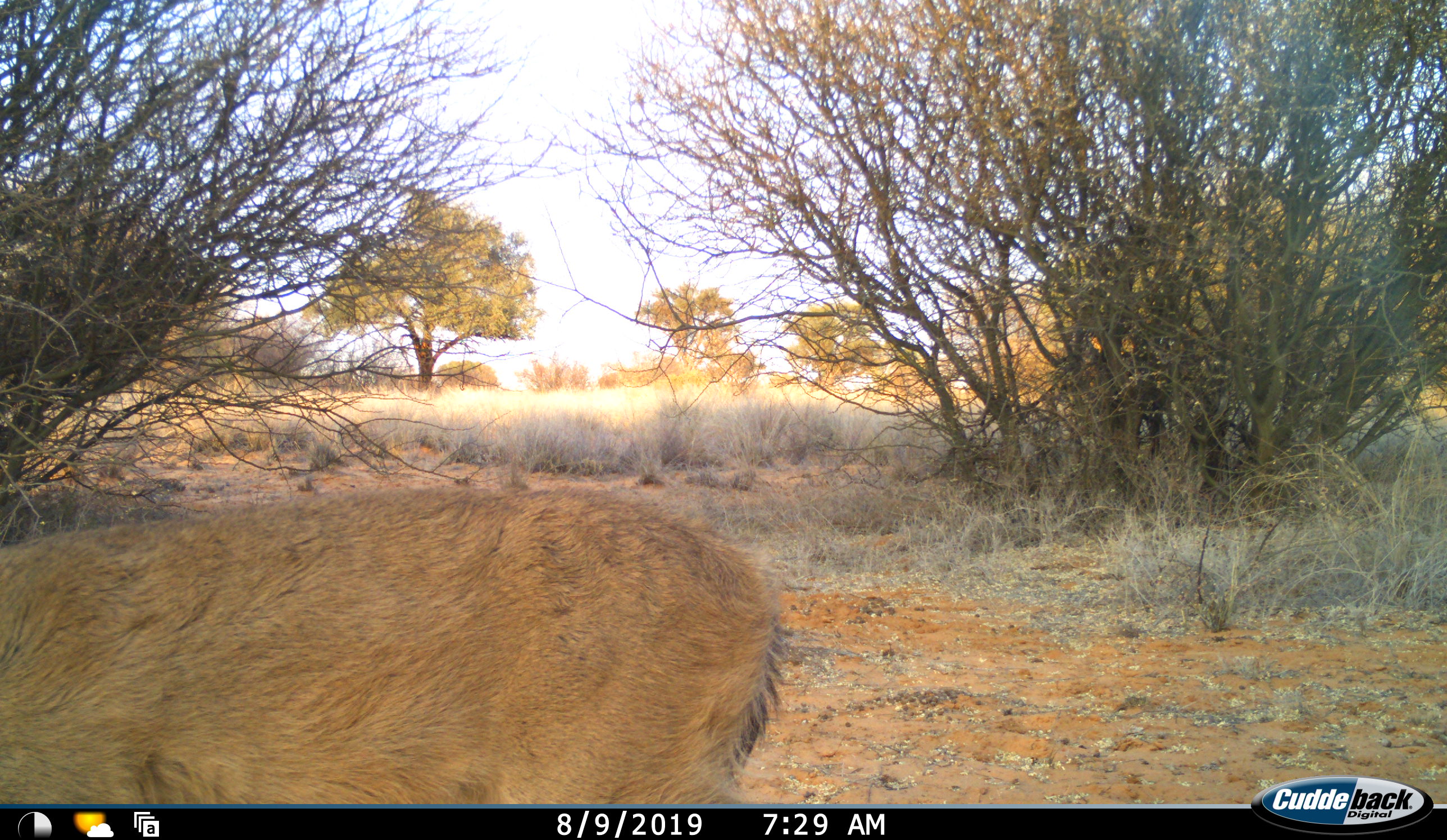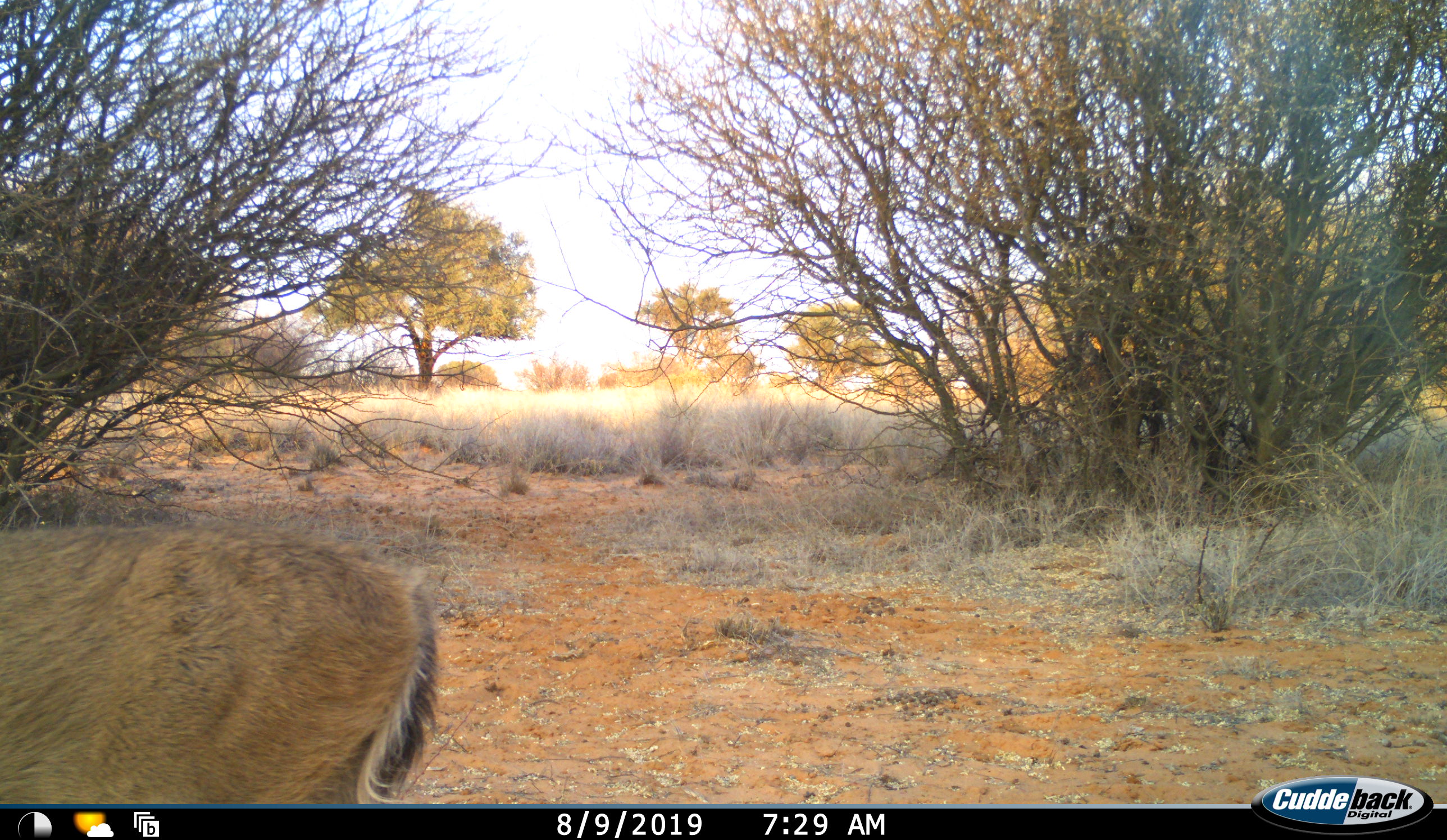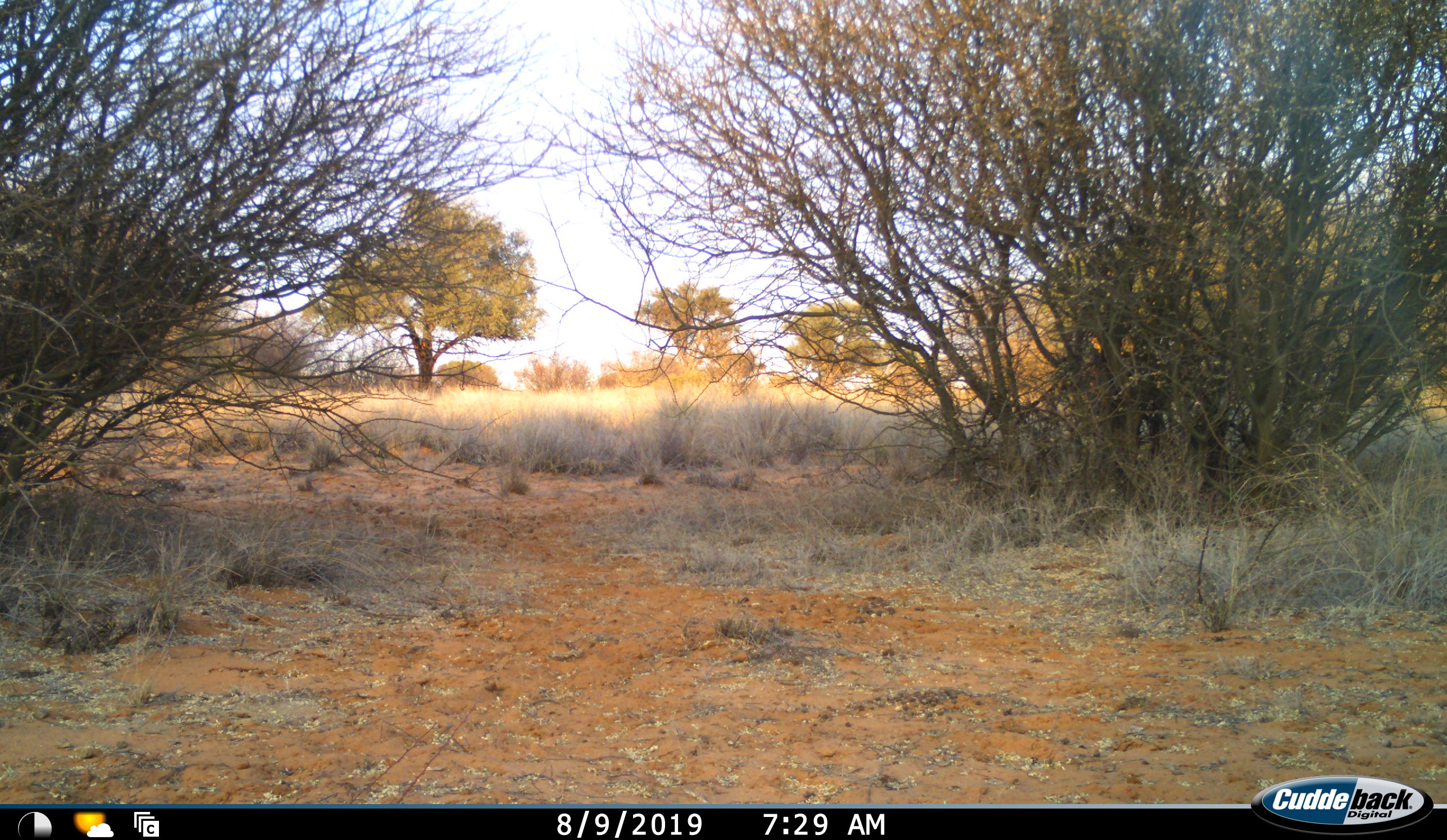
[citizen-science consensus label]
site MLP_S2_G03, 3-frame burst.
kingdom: Animalia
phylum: Chordata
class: Mammalia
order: Artiodactyla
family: Bovidae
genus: Sylvicapra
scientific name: Sylvicapra grimmia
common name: common duiker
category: duikercommongrey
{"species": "duikercommongrey (common duiker) (Sylvicapra grimmia)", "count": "1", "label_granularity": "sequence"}